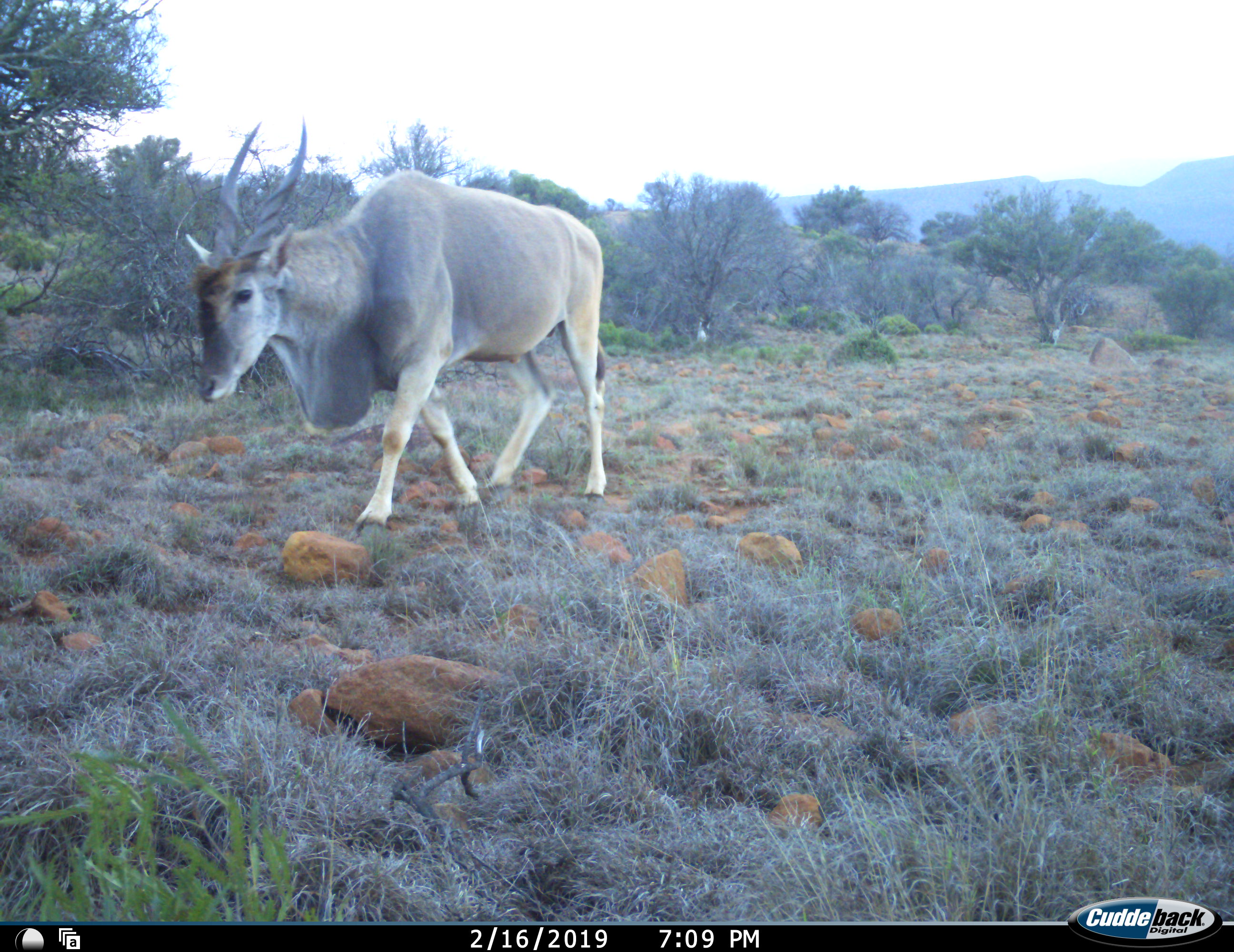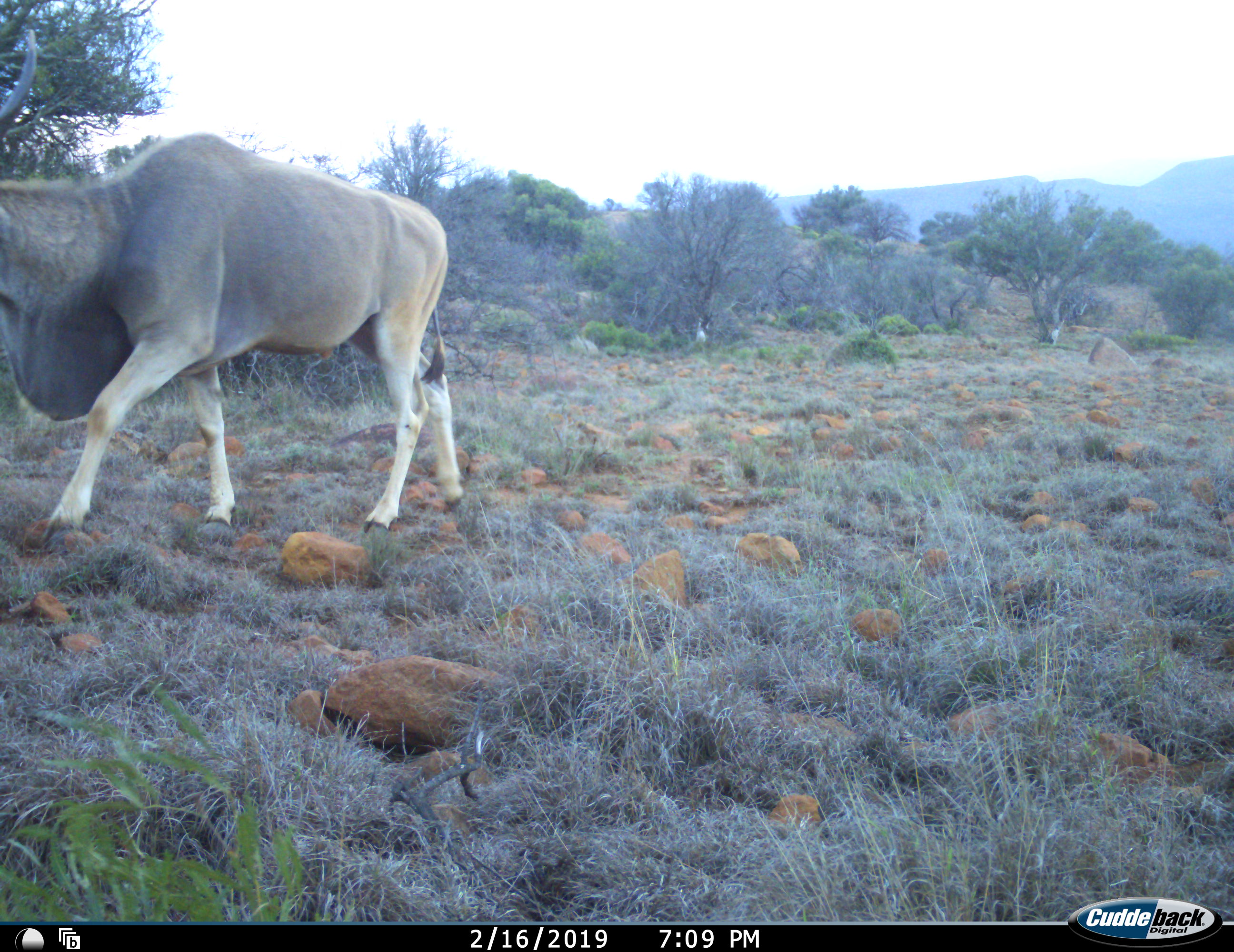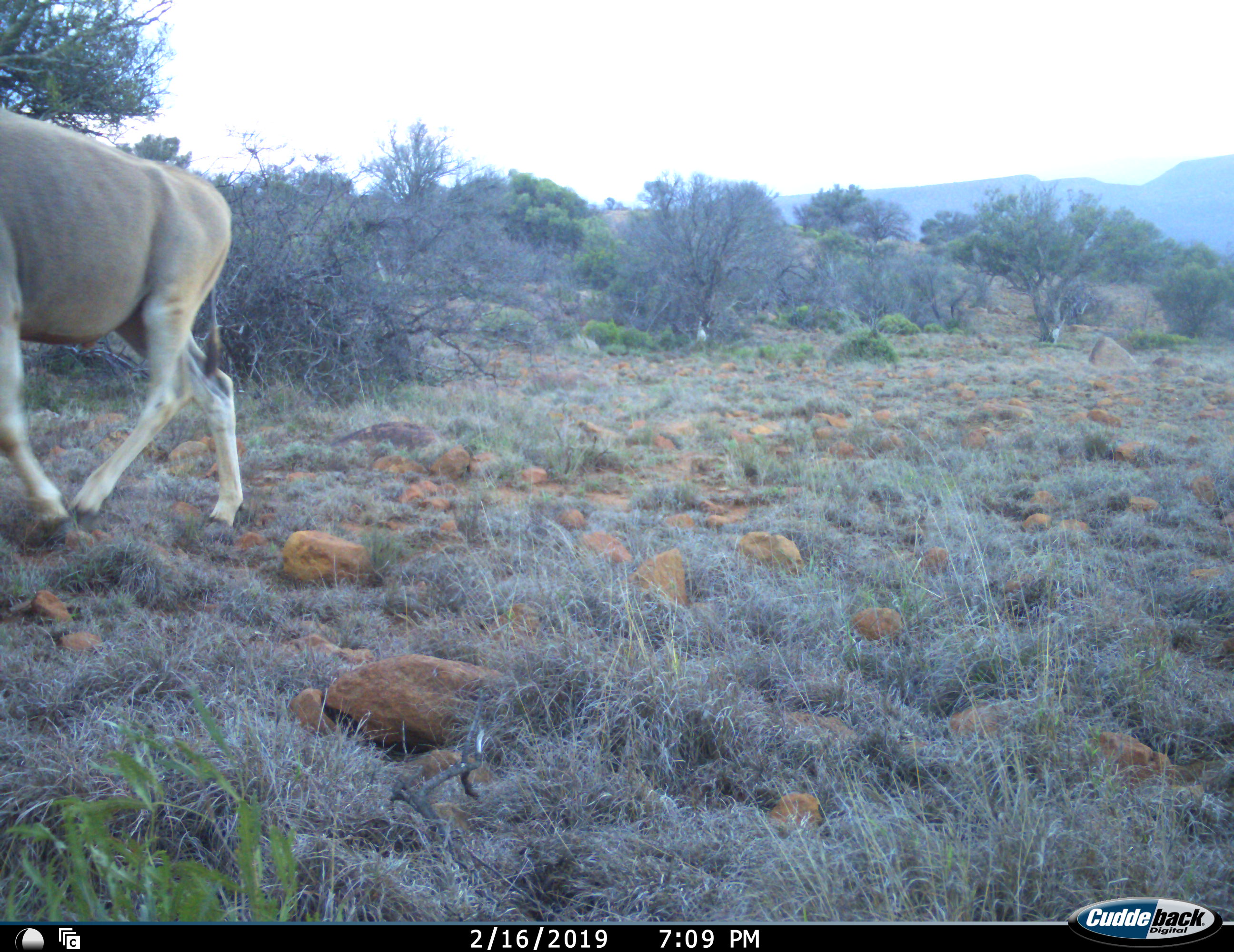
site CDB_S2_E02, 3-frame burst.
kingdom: Animalia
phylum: Chordata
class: Mammalia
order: Artiodactyla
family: Bovidae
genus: Tragelaphus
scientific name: Tragelaphus oryx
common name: eland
Eland (Tragelaphus oryx), count 1. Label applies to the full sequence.